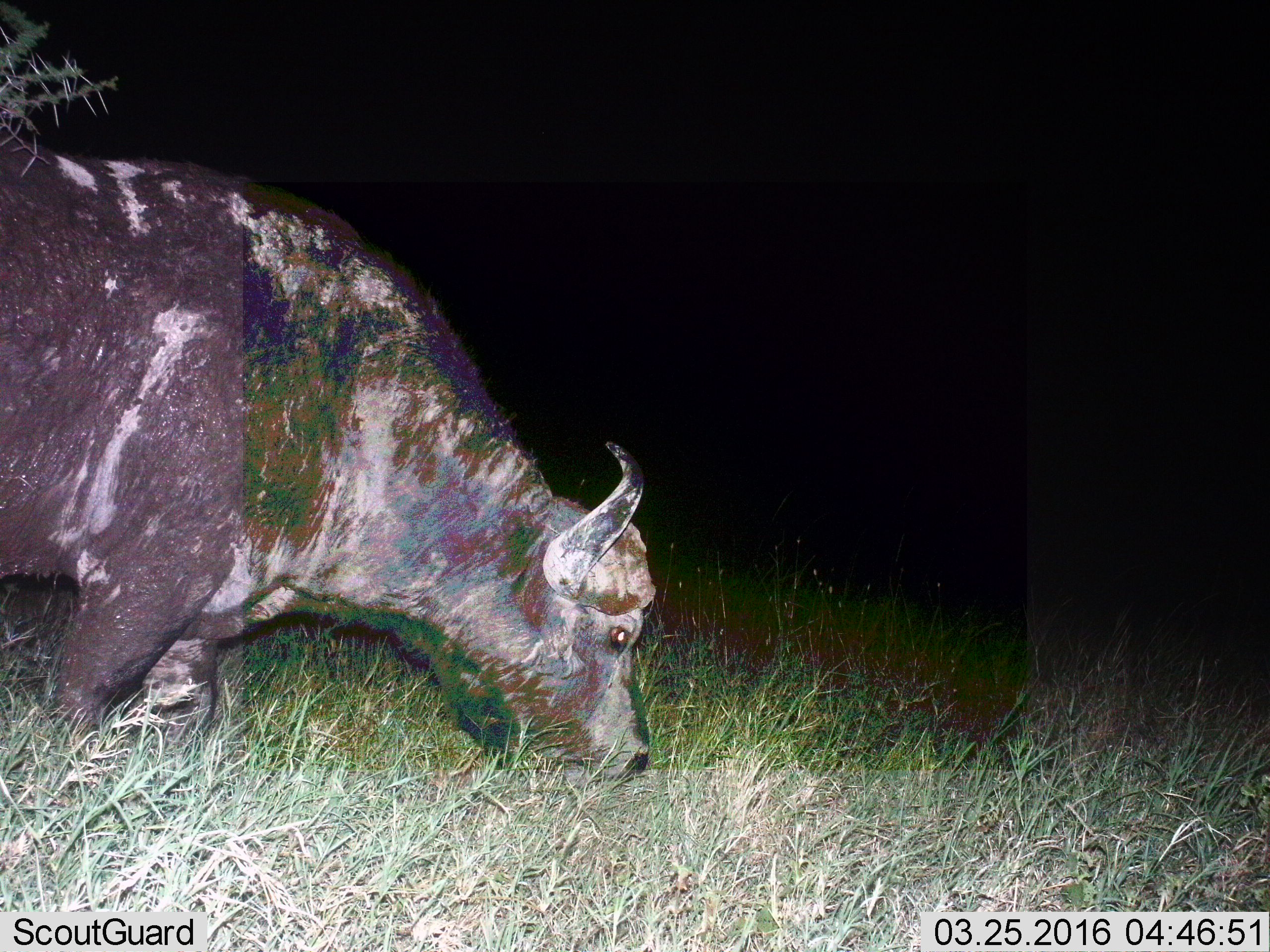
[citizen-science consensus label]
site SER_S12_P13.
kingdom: Animalia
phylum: Chordata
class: Mammalia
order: Artiodactyla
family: Bovidae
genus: Syncerus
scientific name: Syncerus caffer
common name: african buffalo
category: buffalo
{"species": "buffalo (african buffalo) (Syncerus caffer)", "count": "1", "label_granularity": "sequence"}